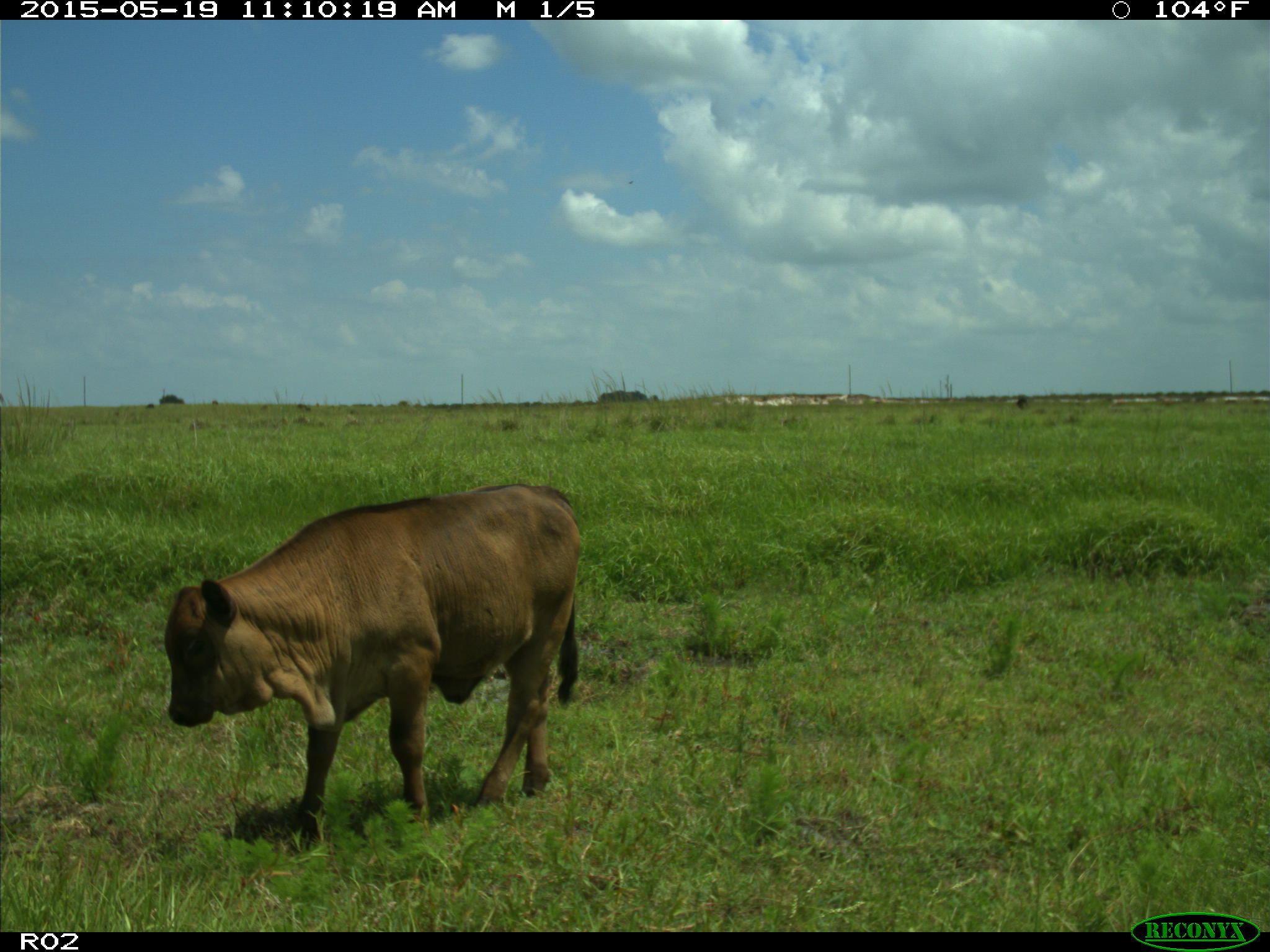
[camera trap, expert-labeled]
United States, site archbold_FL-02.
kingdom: Animalia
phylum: Chordata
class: Mammalia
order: Artiodactyla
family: Bovidae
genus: Bos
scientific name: Bos taurus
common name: domestic cow